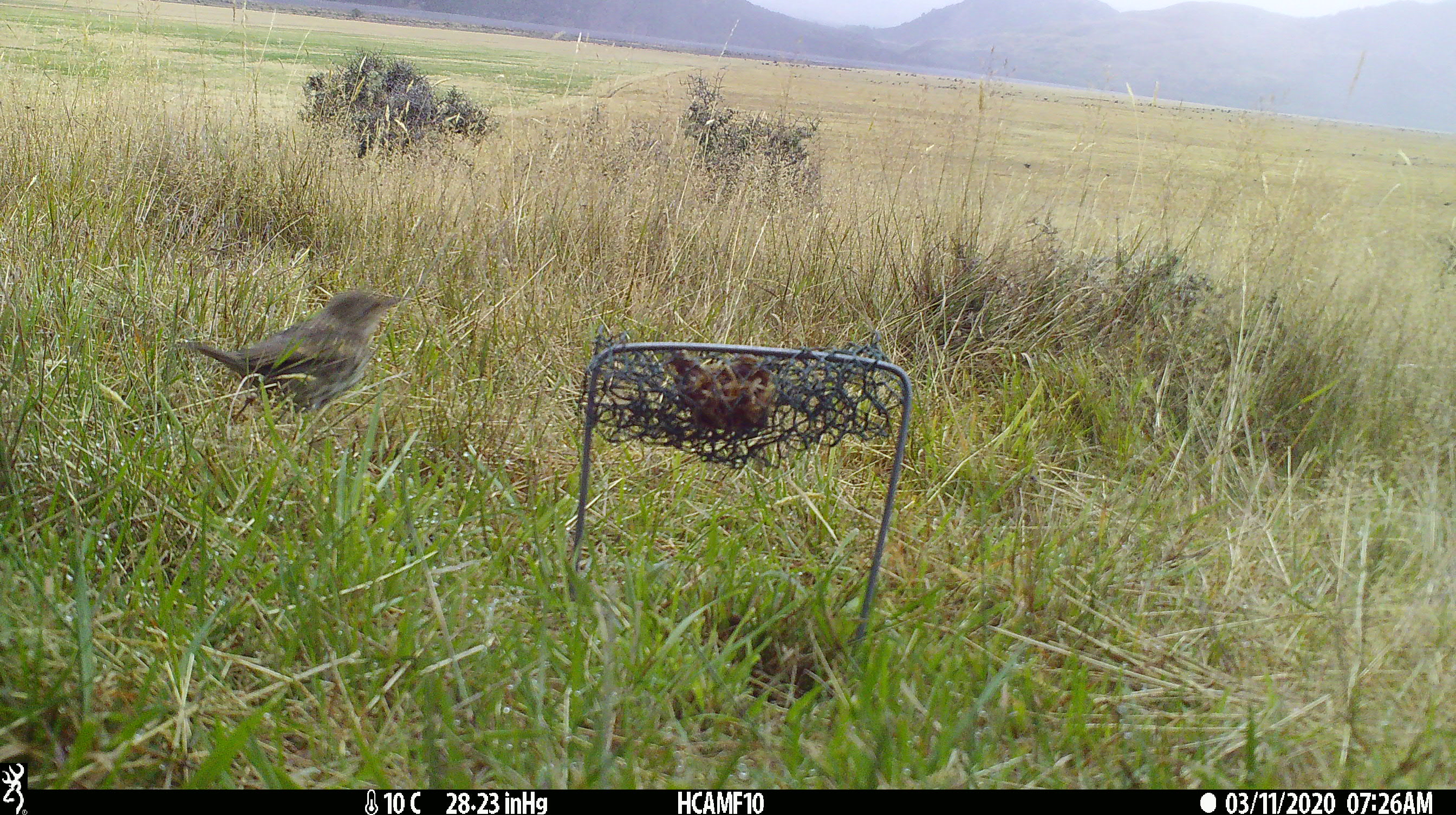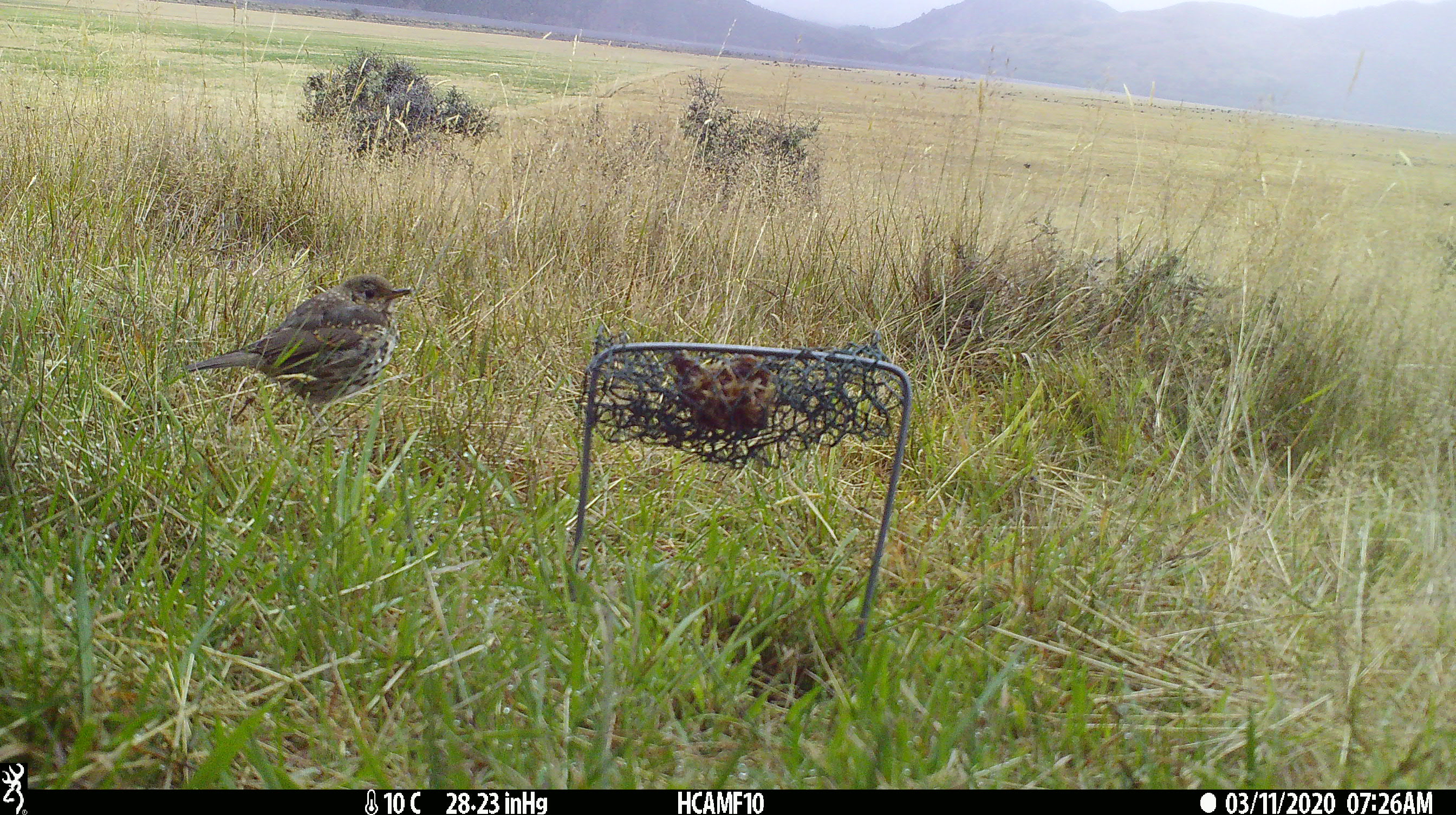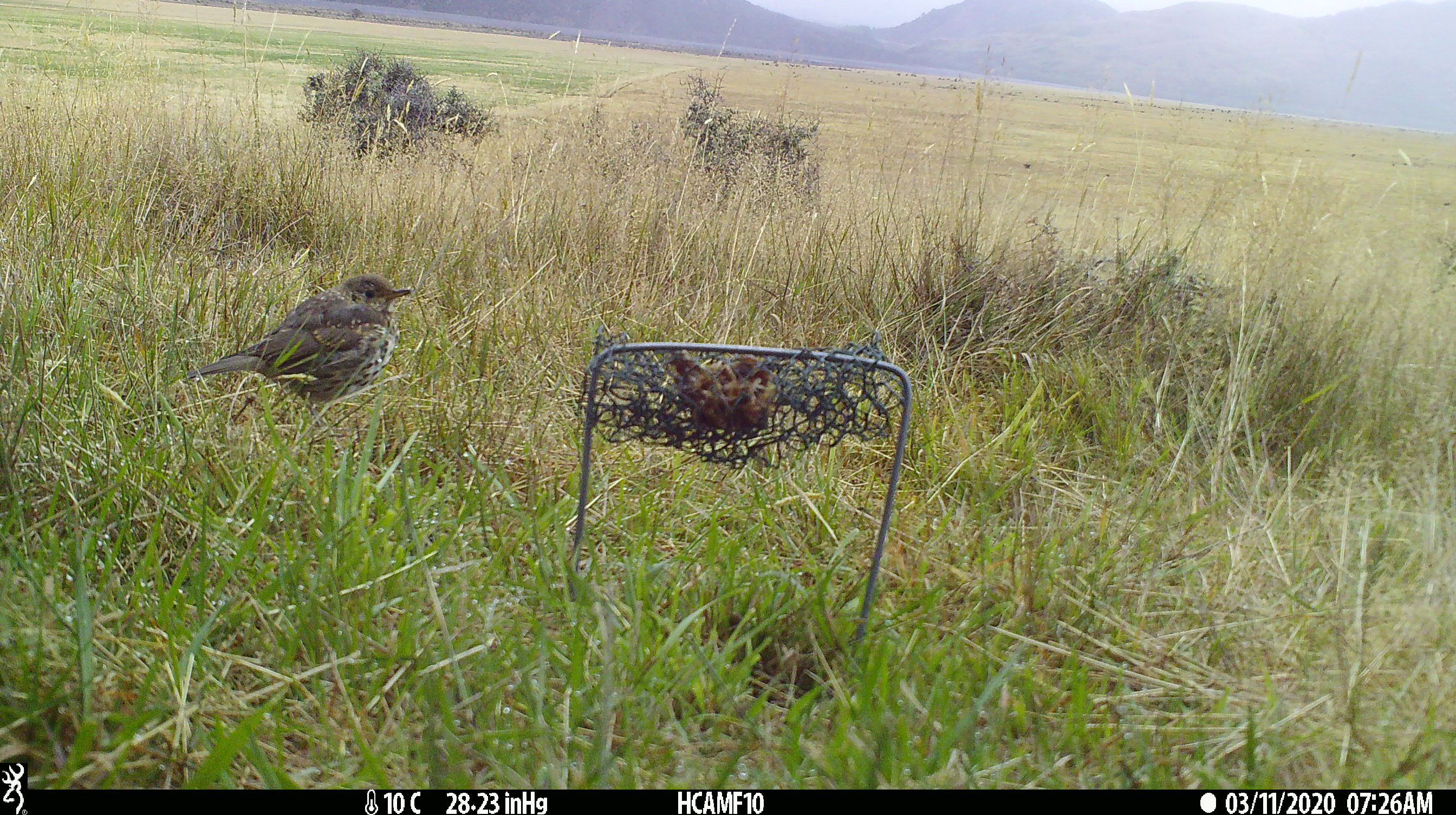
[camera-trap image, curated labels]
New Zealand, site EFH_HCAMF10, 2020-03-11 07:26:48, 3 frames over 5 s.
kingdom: Animalia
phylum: Chordata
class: Aves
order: Passeriformes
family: Turdidae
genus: Turdus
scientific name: Turdus philomelos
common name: song thrush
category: thrush